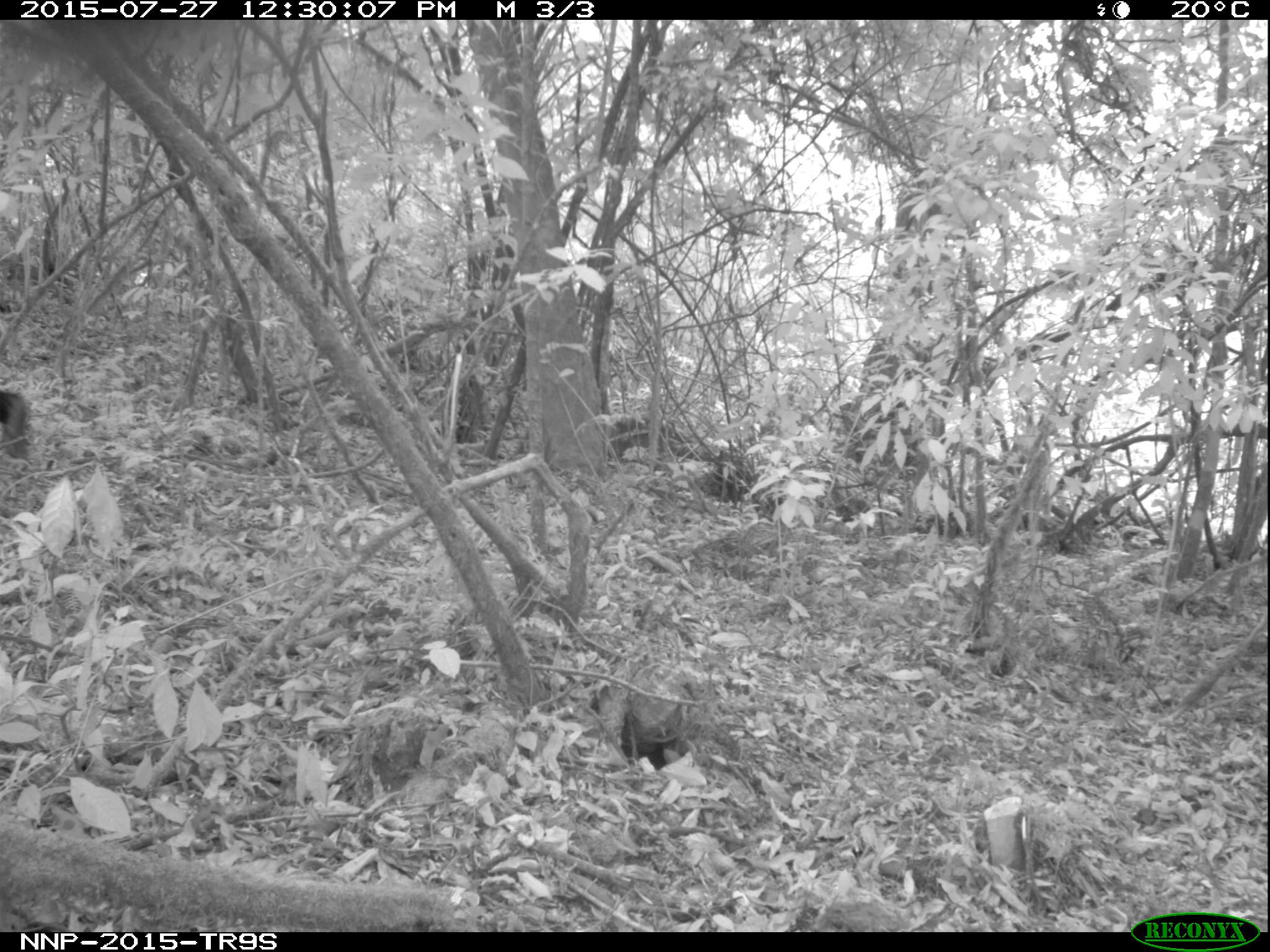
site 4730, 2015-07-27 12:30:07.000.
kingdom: Animalia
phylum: Chordata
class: Mammalia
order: Primates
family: Hominidae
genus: Pan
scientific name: Pan troglodytes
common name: chimpanzee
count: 2